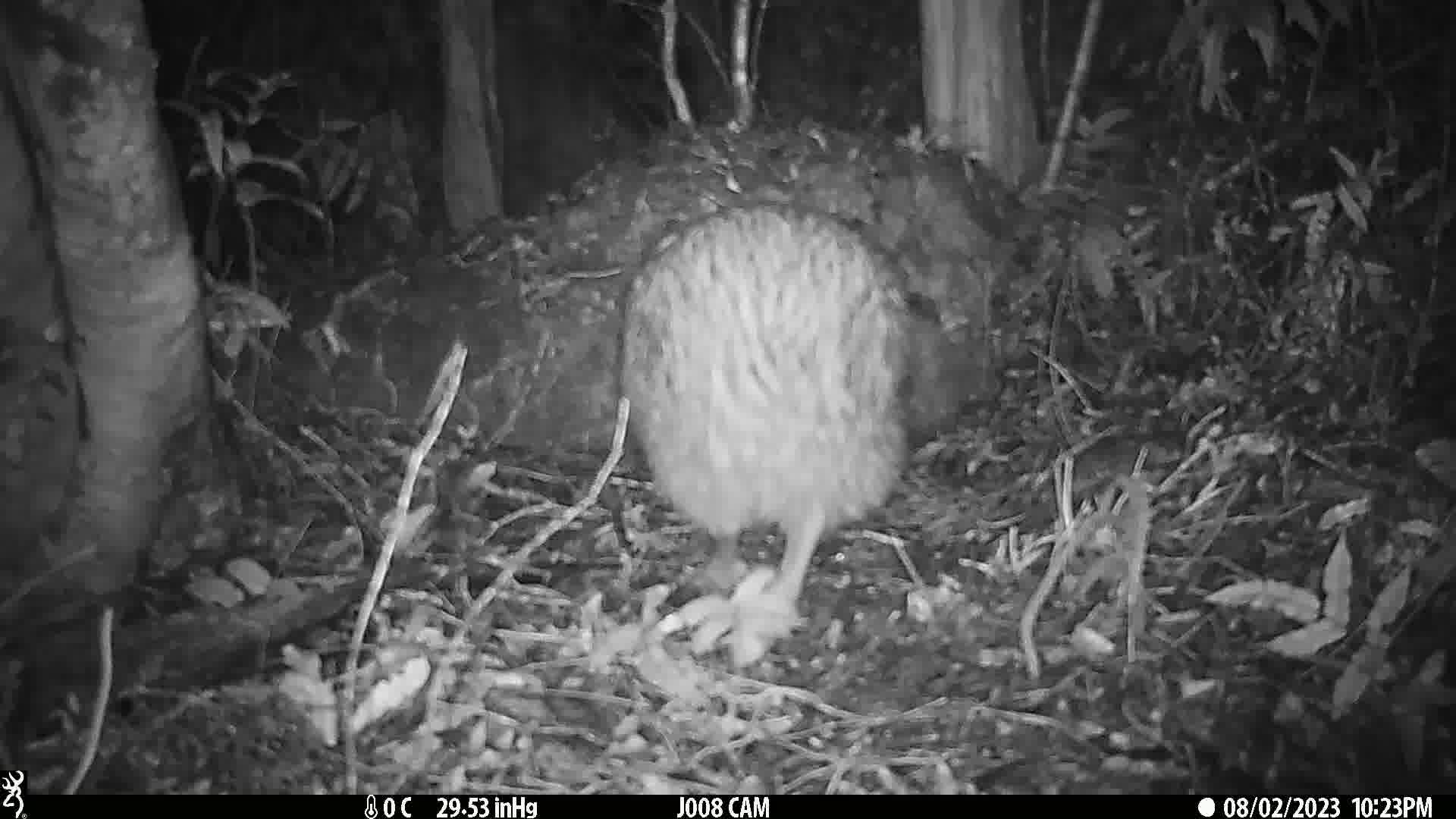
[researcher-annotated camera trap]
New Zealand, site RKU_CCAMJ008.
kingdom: Animalia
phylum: Chordata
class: Aves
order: Apterygiformes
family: Apterygidae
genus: Apteryx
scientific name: Apteryx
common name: kiwi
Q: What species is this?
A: Kiwi (Apteryx).